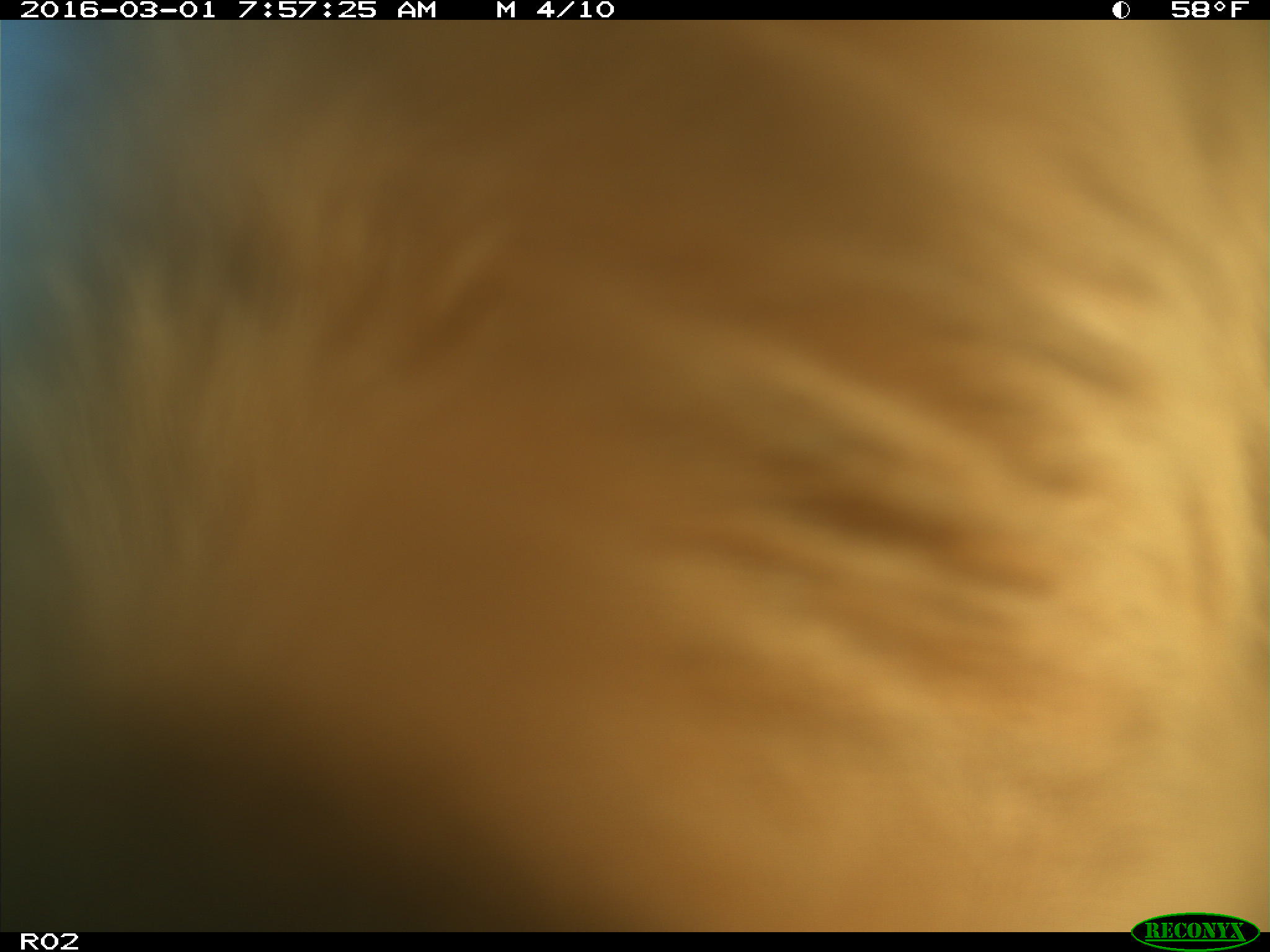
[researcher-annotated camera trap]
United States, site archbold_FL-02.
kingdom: Animalia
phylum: Chordata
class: Mammalia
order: Artiodactyla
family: Bovidae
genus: Bos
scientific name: Bos taurus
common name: domestic cow